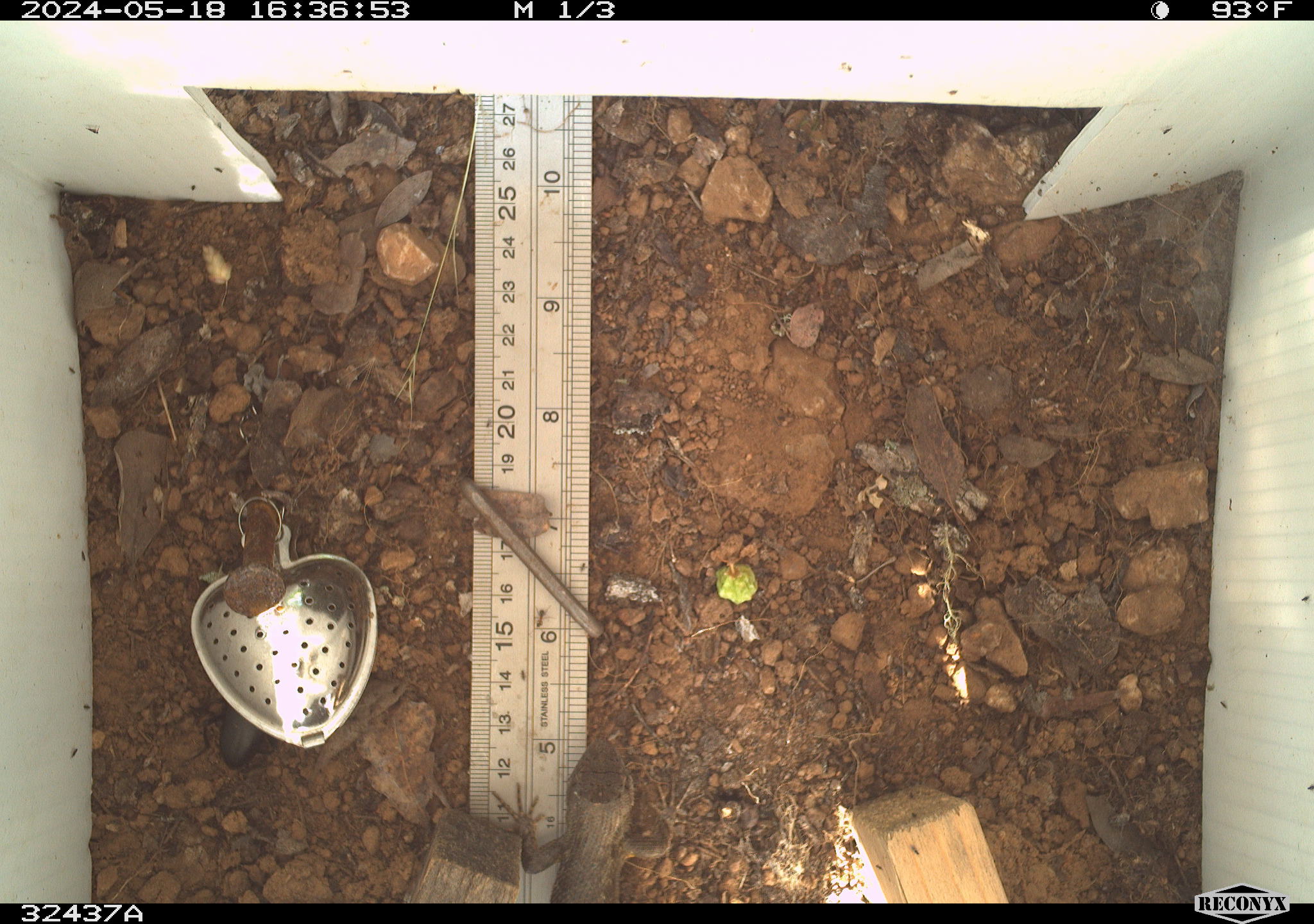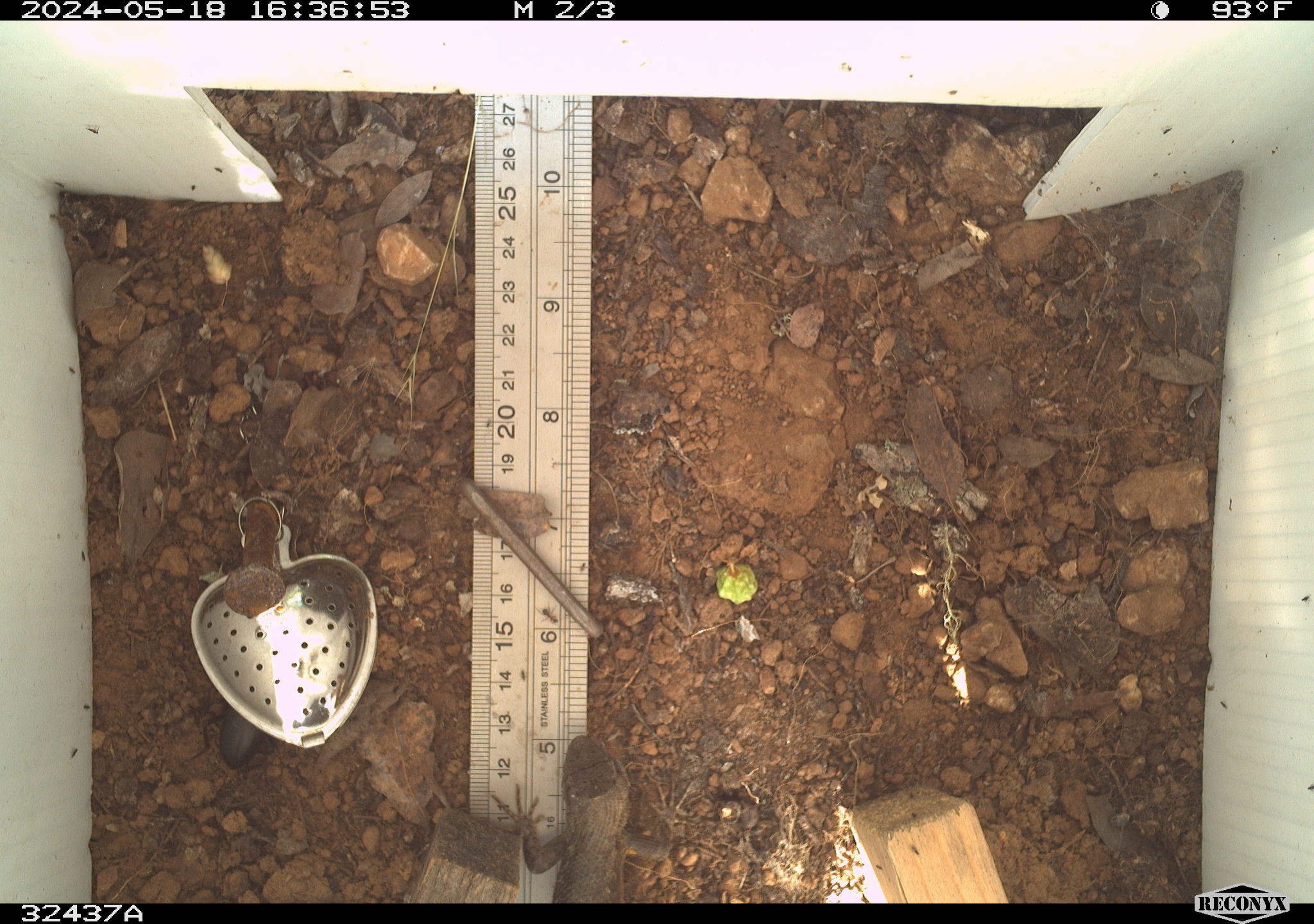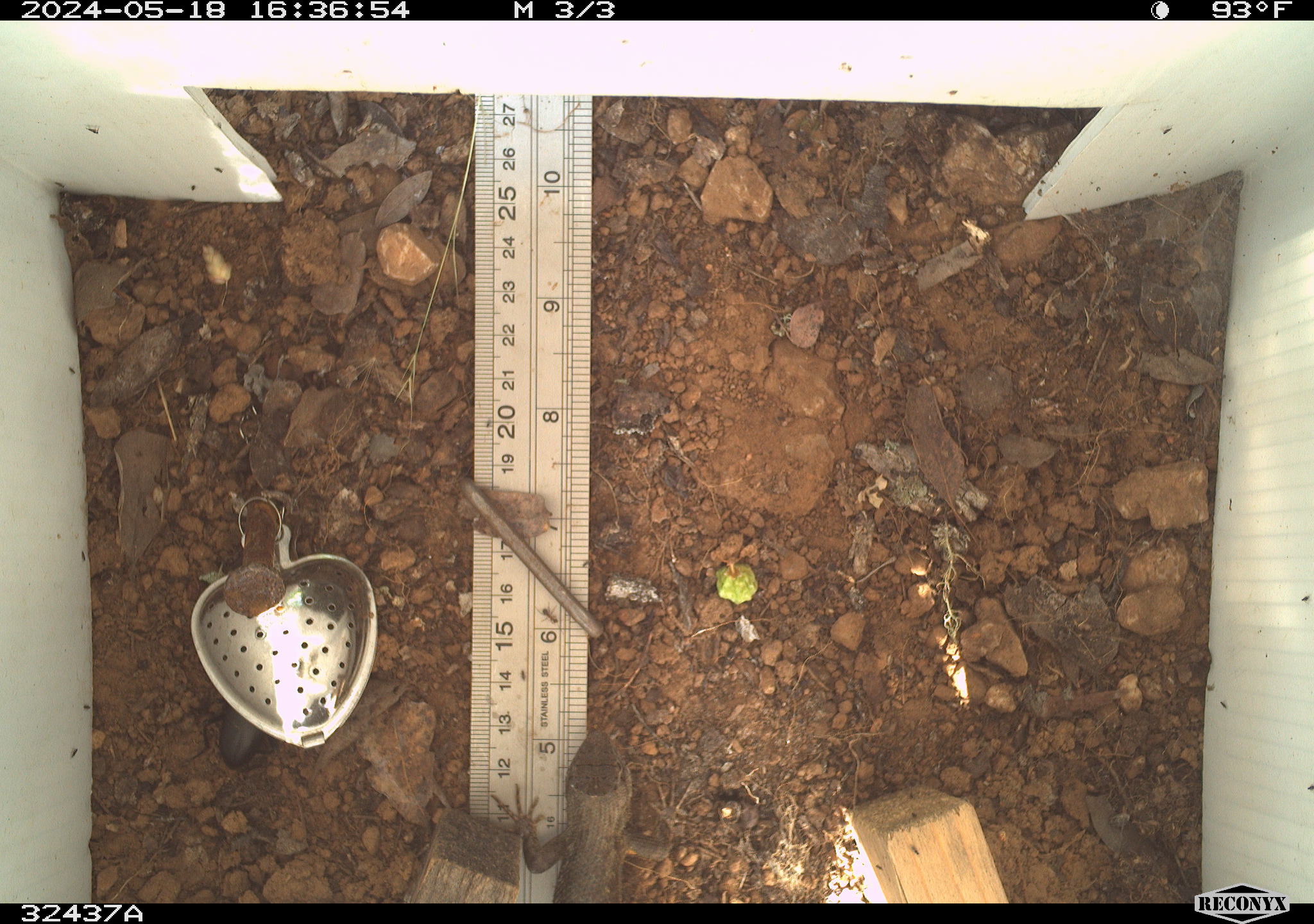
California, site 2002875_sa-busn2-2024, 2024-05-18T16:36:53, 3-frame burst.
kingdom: Animalia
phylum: Chordata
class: Reptilia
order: Squamata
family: Phrynosomatidae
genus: Sceloporus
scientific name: Sceloporus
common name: spiny lizards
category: sceloporus species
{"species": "sceloporus species (spiny lizards) (Sceloporus)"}